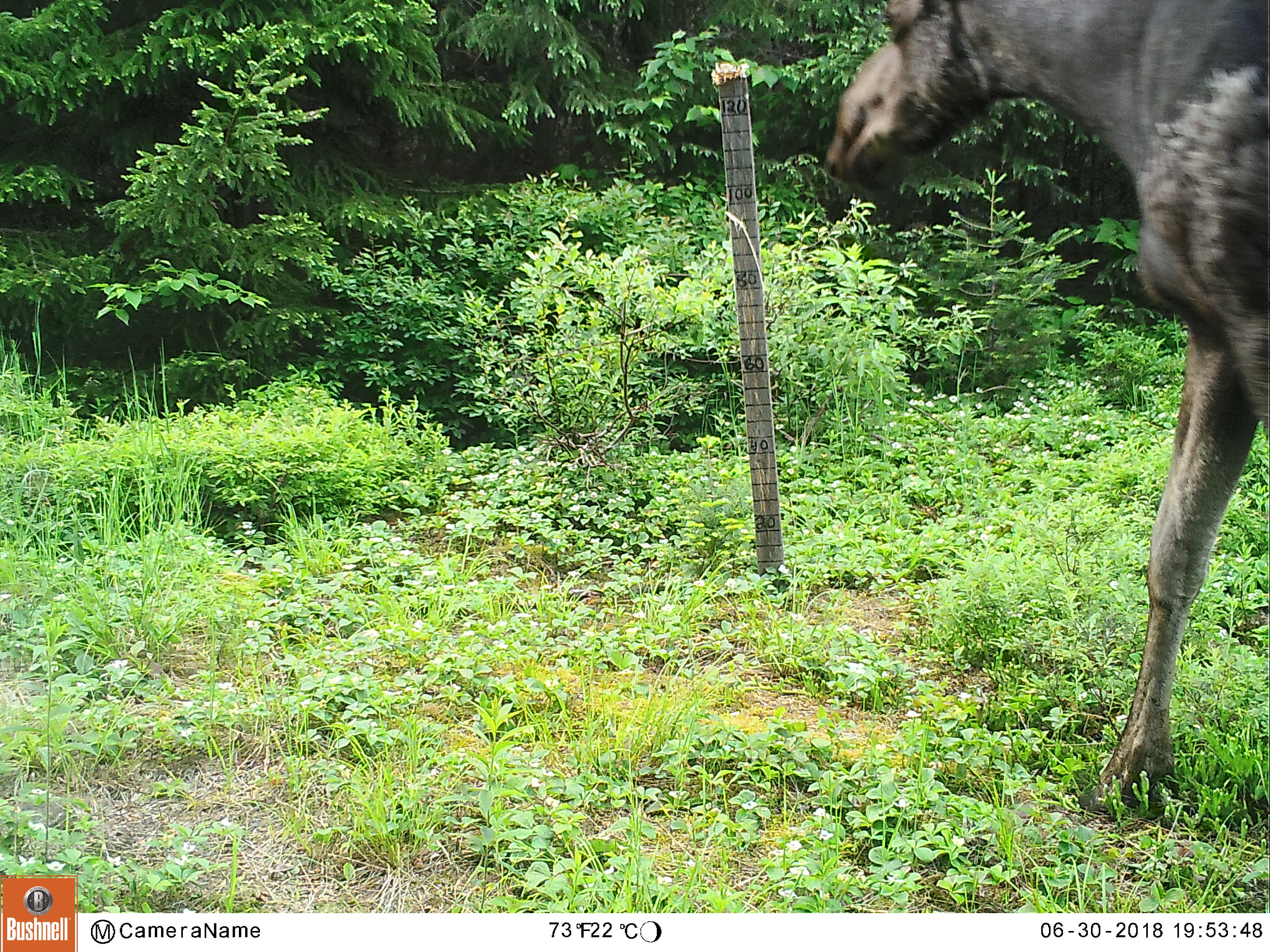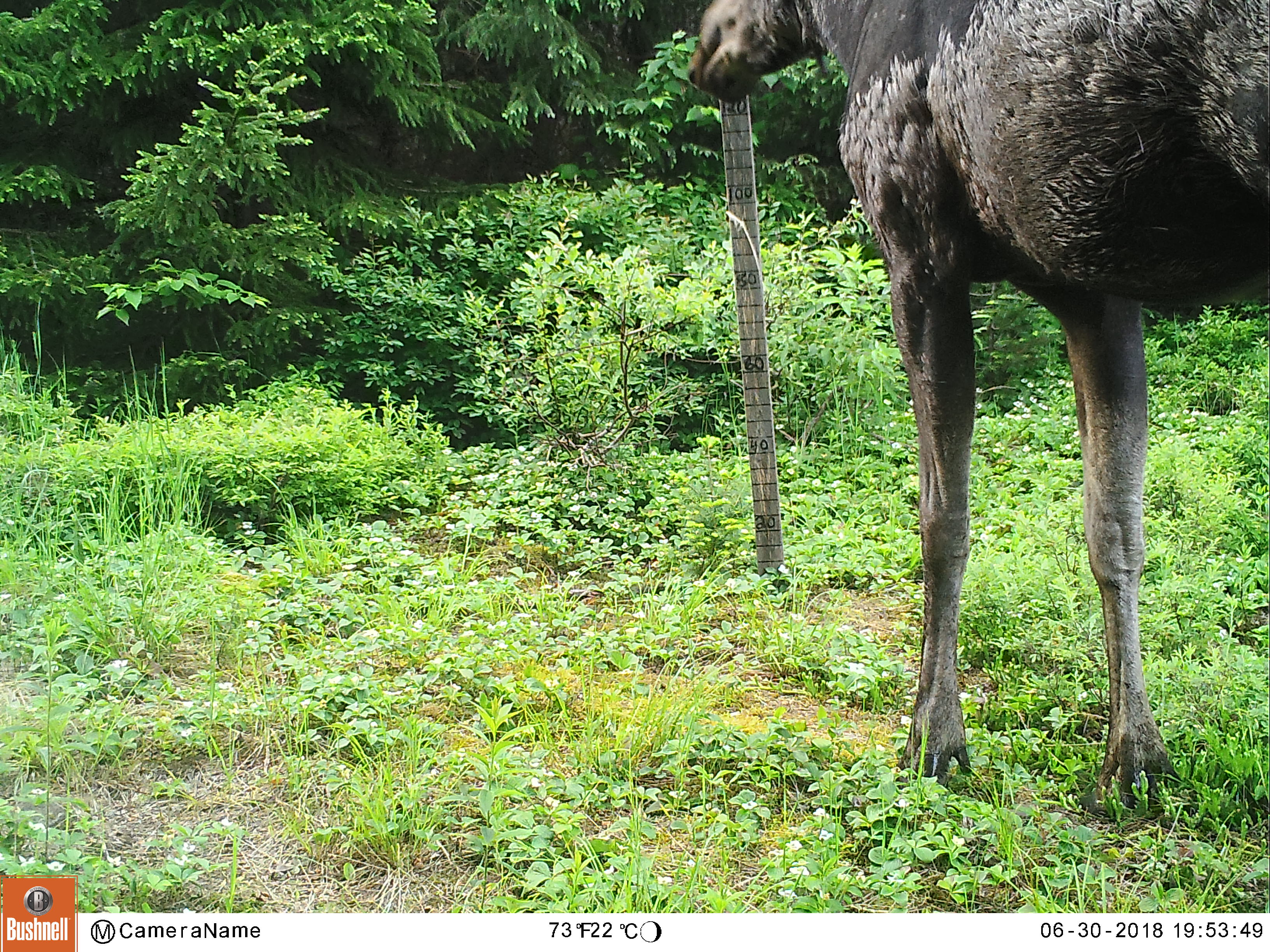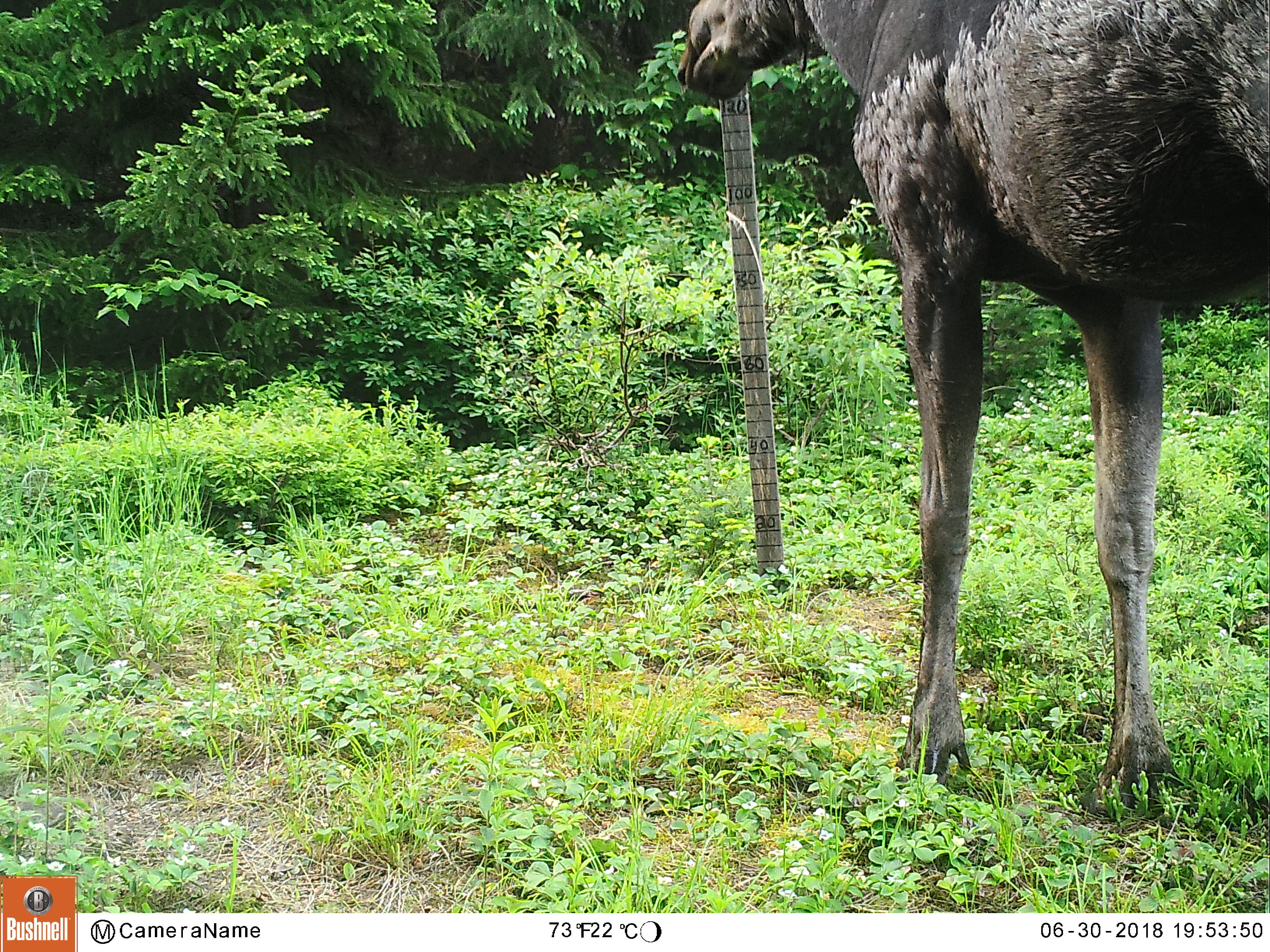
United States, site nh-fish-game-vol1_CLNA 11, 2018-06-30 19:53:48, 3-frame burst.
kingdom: Animalia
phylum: Chordata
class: Mammalia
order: Artiodactyla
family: Cervidae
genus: Alces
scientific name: Alces alces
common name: moose